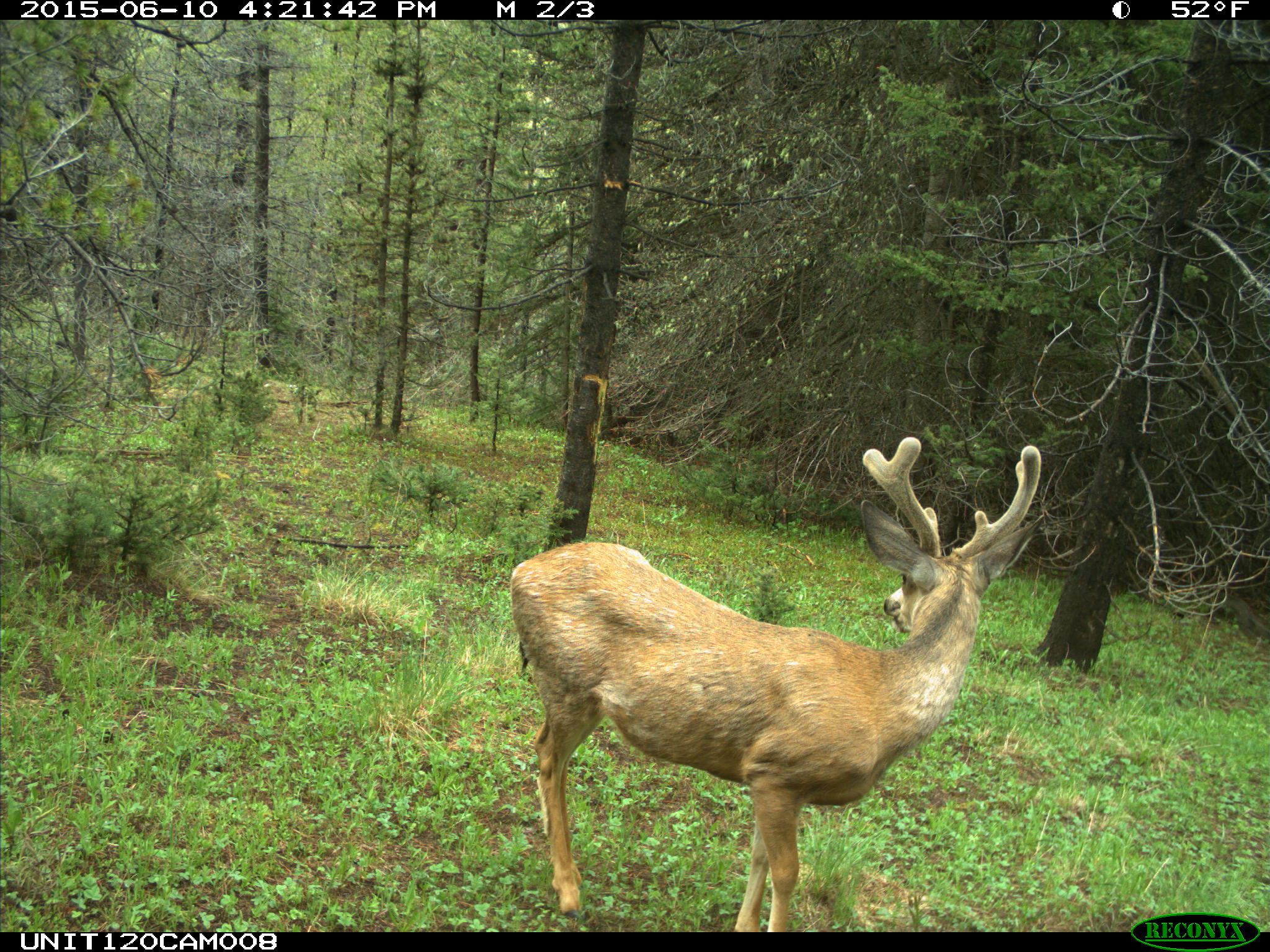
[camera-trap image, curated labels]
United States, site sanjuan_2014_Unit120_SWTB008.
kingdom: Animalia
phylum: Chordata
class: Mammalia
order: Artiodactyla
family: Cervidae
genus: Odocoileus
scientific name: Odocoileus hemionus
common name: mule deer